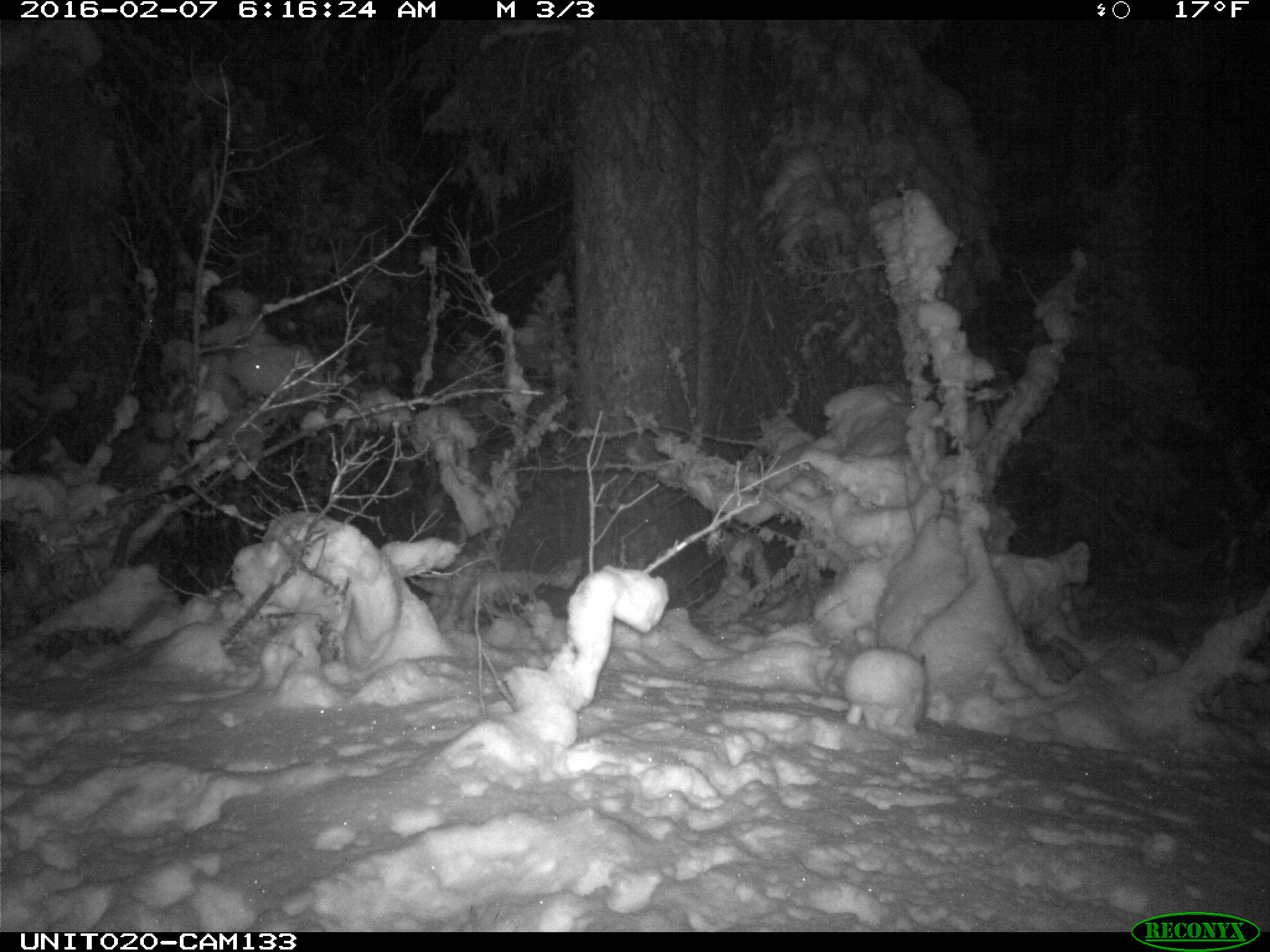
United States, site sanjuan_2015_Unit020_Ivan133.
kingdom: Animalia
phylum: Chordata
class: Mammalia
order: Lagomorpha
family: Leporidae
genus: Lepus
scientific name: Lepus americanus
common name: snowshoe hare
Lepus americanus (snowshoe hare).